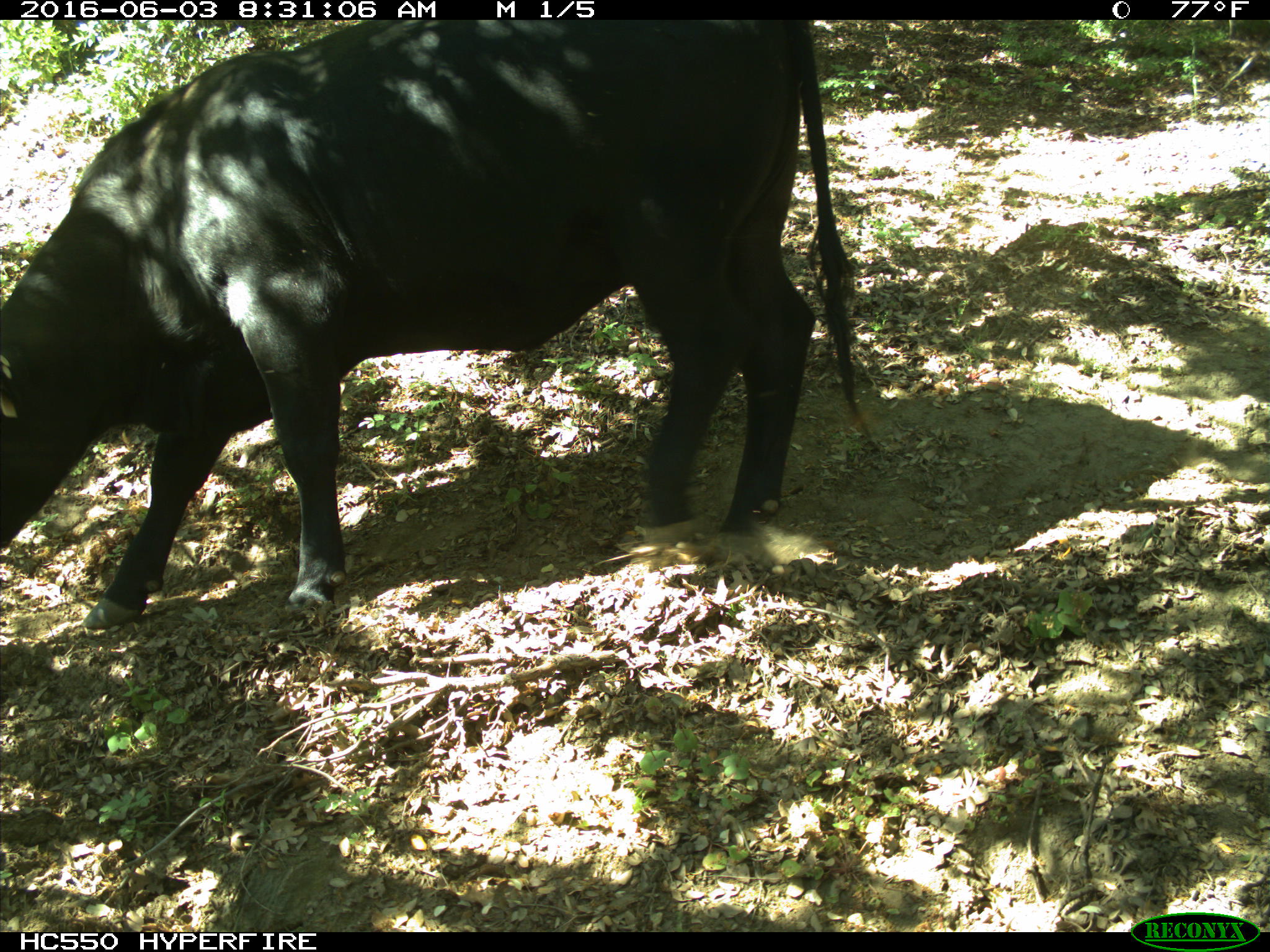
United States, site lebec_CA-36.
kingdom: Animalia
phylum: Chordata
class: Mammalia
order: Artiodactyla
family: Bovidae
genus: Bos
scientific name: Bos taurus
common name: domestic cow